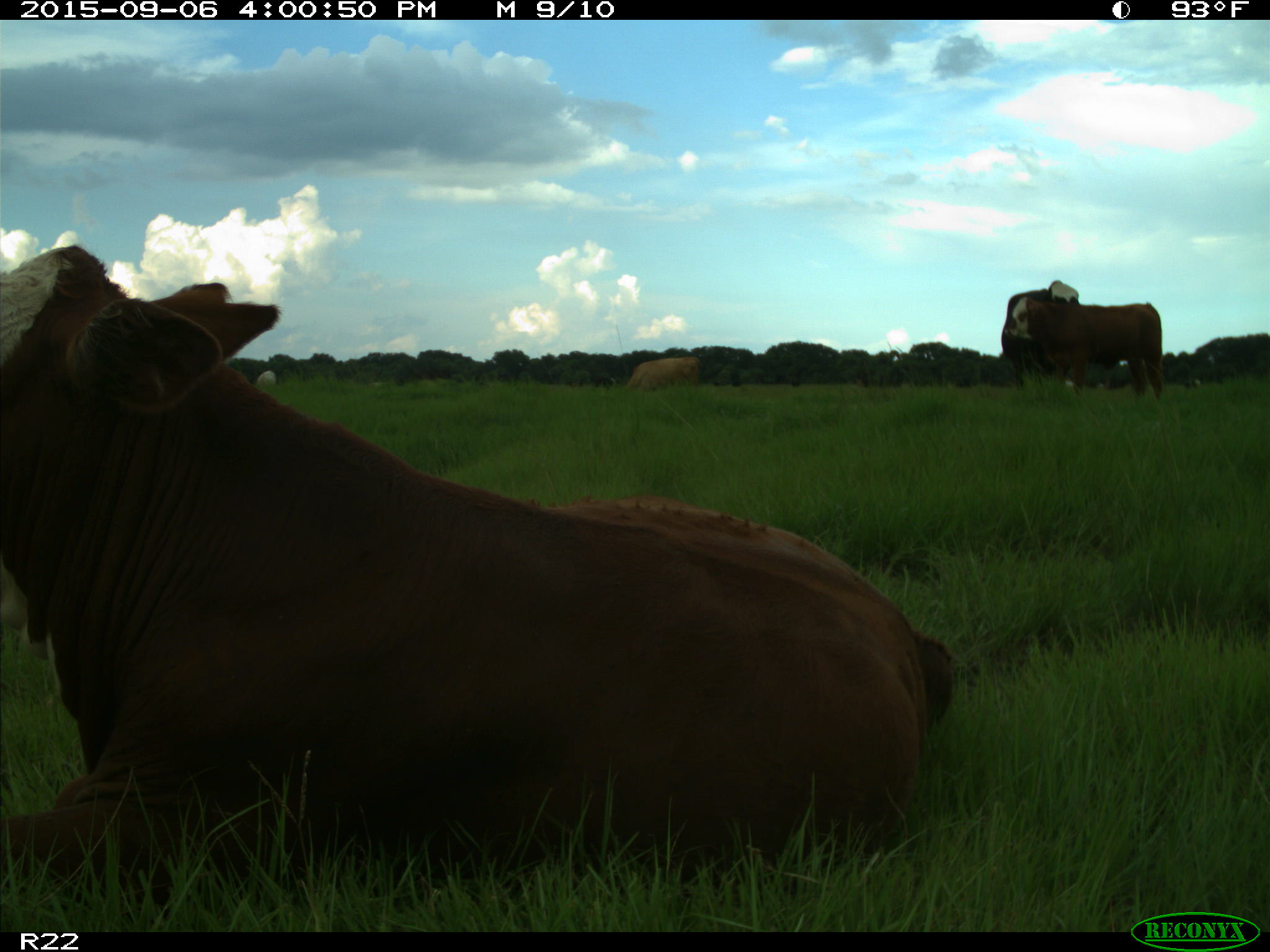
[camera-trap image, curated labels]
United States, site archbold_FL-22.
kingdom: Animalia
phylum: Chordata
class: Mammalia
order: Artiodactyla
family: Bovidae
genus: Bos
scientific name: Bos taurus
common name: domestic cow